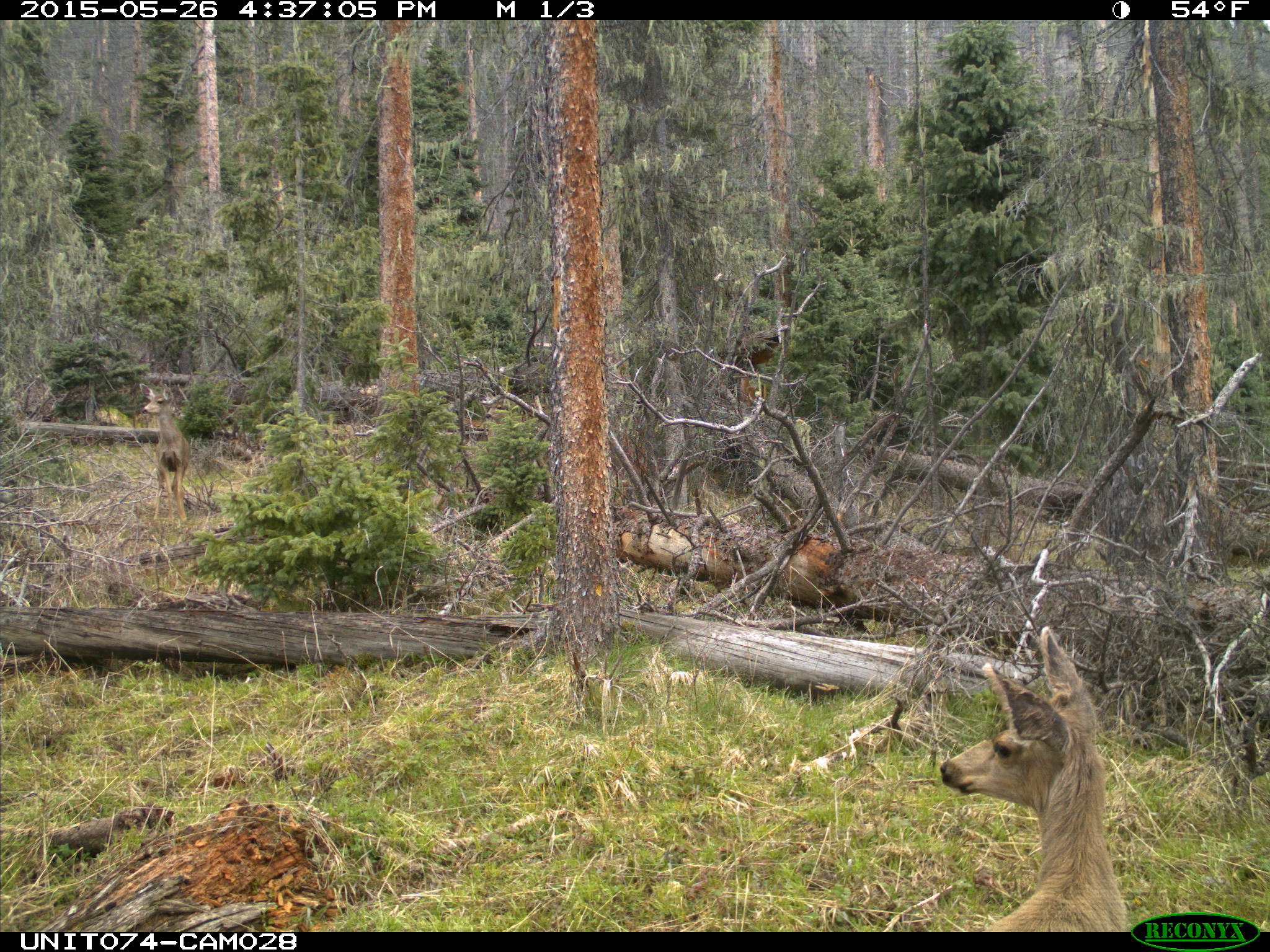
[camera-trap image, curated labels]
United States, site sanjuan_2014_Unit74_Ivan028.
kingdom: Animalia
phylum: Chordata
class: Mammalia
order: Artiodactyla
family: Cervidae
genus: Odocoileus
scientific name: Odocoileus hemionus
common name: mule deer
Odocoileus hemionus (mule deer).